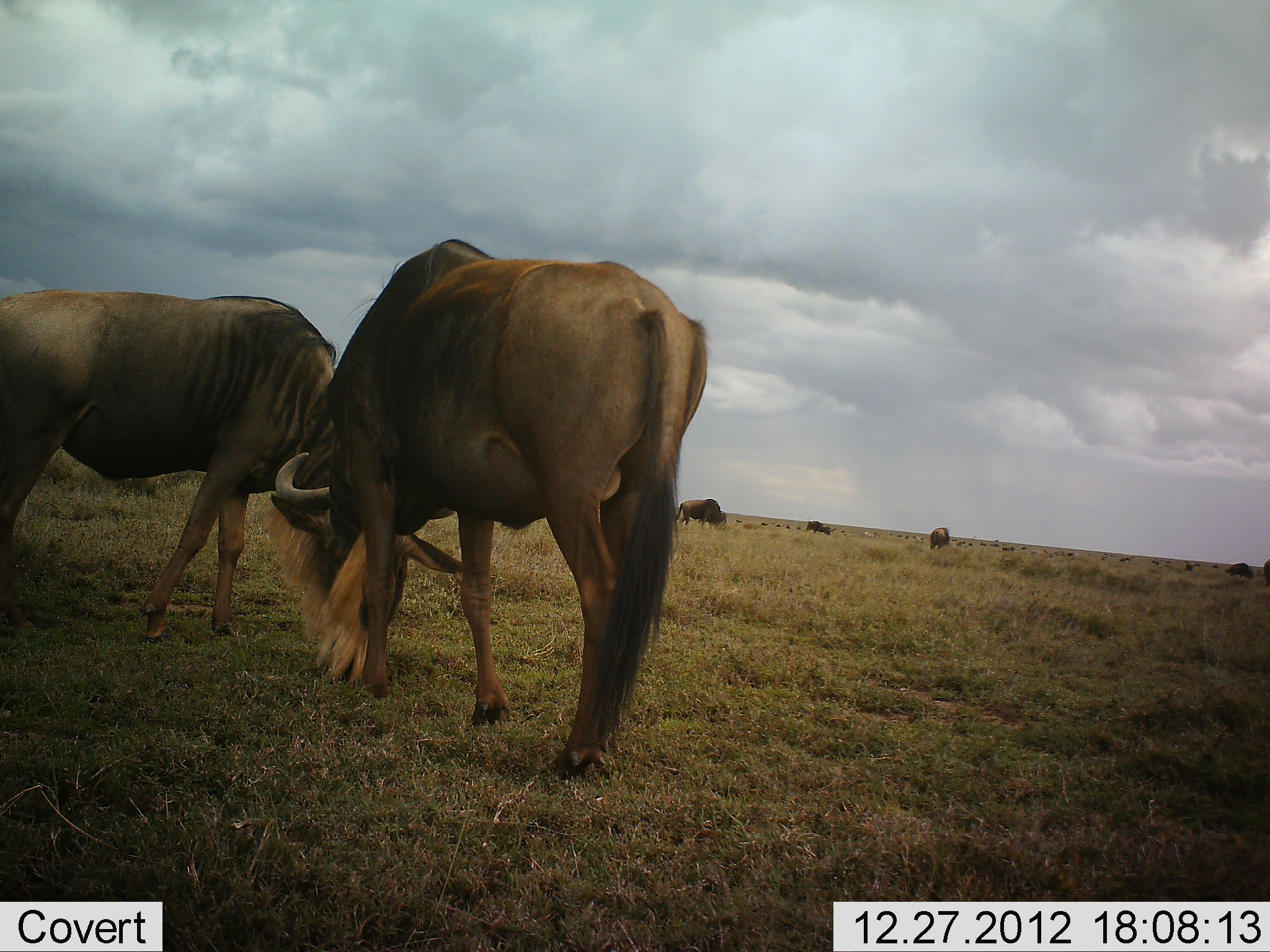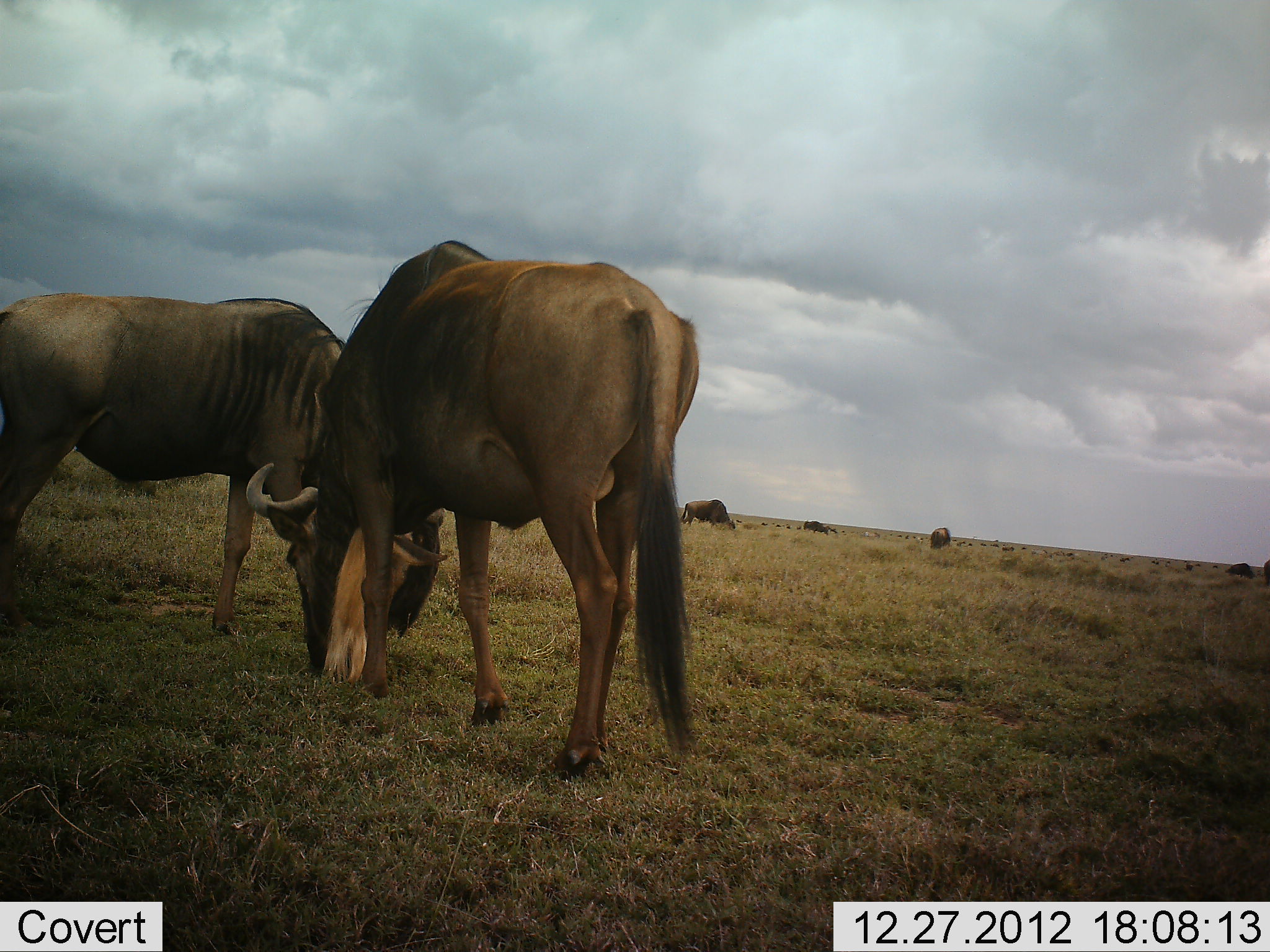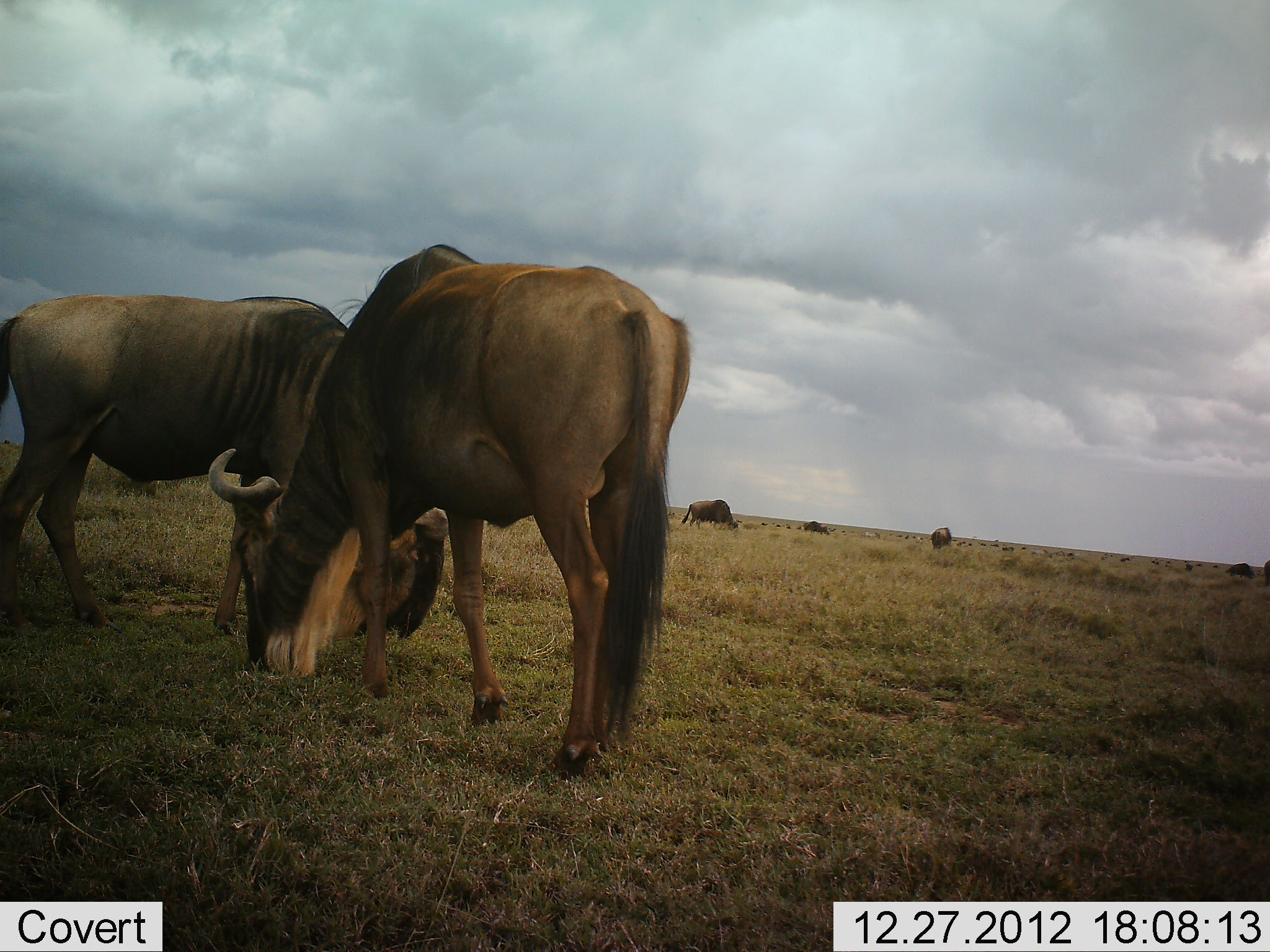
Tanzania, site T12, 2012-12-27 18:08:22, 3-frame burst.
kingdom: Animalia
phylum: Chordata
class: Mammalia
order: Artiodactyla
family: Bovidae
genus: Connochaetes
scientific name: Connochaetes taurinus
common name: blue wildebeest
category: wildebeest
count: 7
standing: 20%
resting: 0%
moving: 20%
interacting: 0%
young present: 0%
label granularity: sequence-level